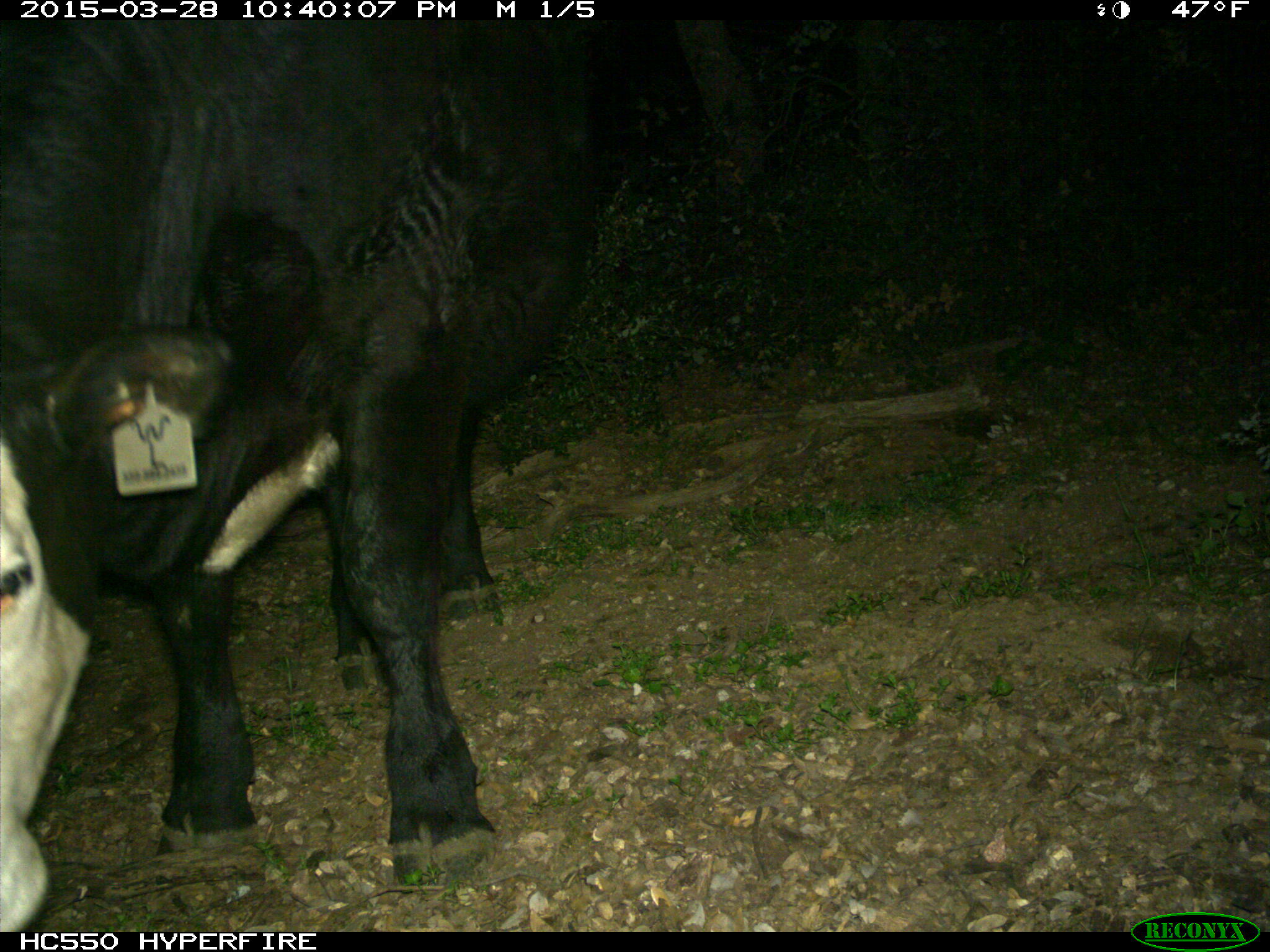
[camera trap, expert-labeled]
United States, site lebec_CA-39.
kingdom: Animalia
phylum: Chordata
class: Mammalia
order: Artiodactyla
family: Bovidae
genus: Bos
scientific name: Bos taurus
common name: domestic cow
Bos taurus (domestic cow).